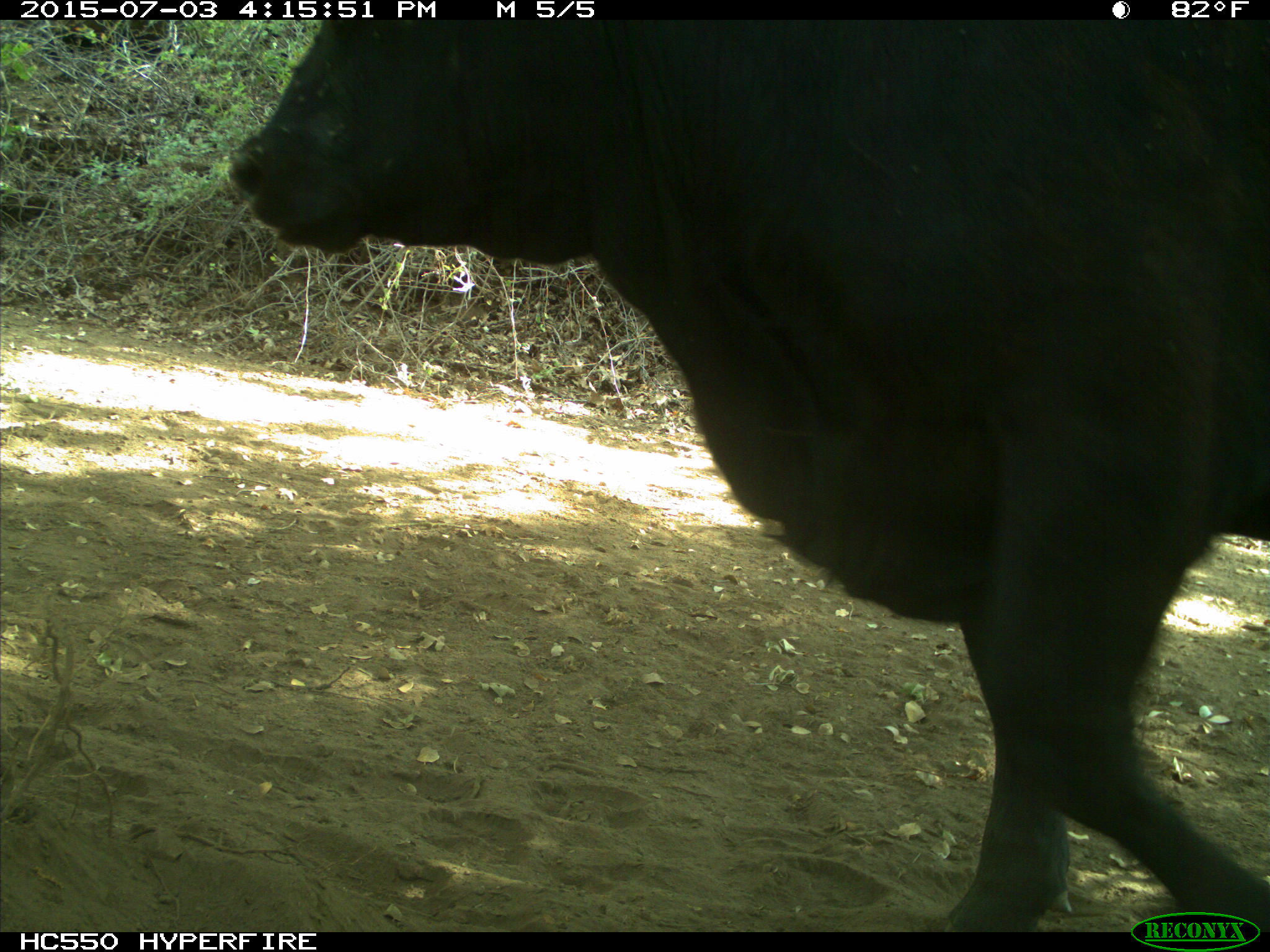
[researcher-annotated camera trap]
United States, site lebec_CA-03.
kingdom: Animalia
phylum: Chordata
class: Mammalia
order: Artiodactyla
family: Bovidae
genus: Bos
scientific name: Bos taurus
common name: domestic cow